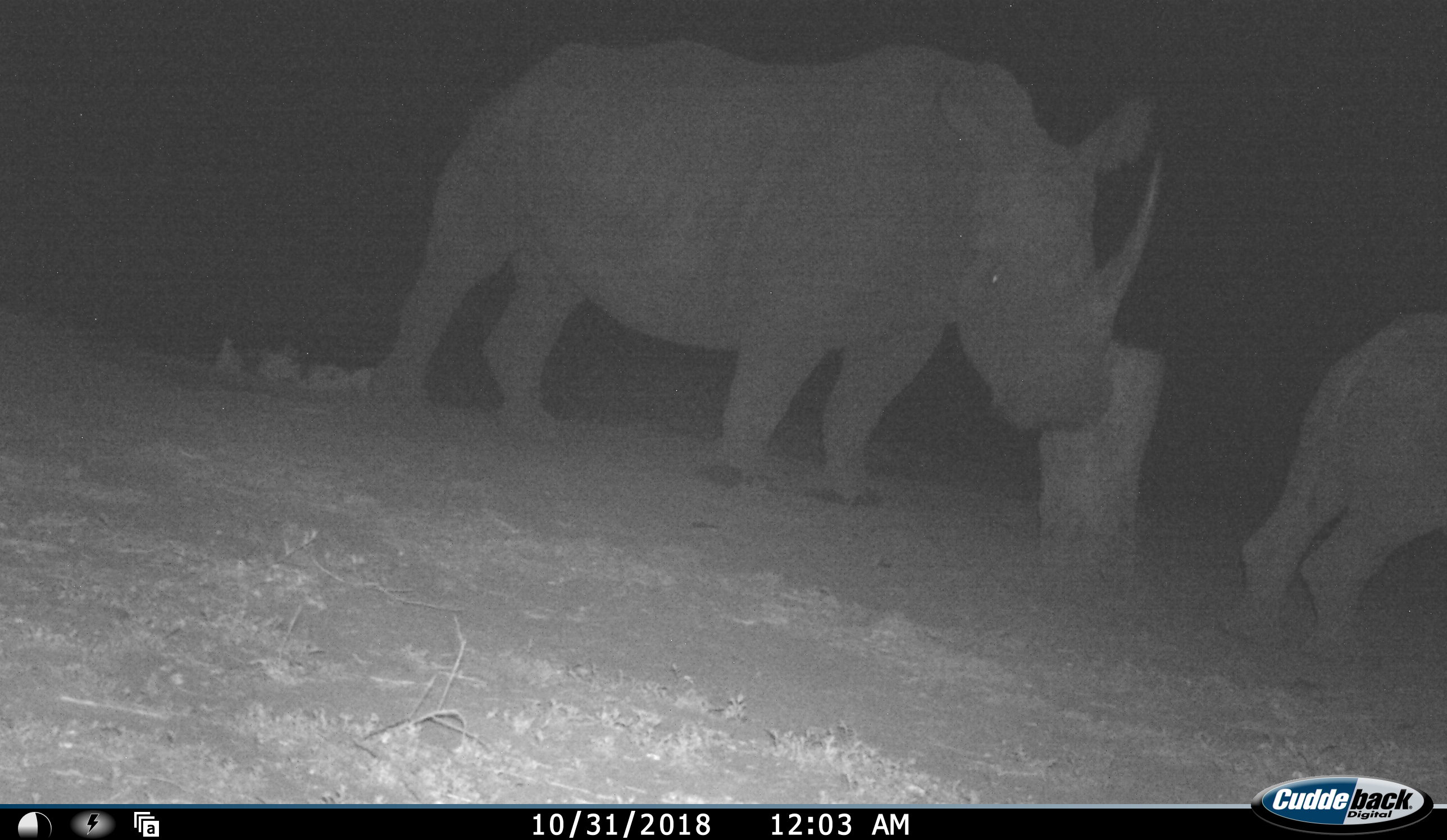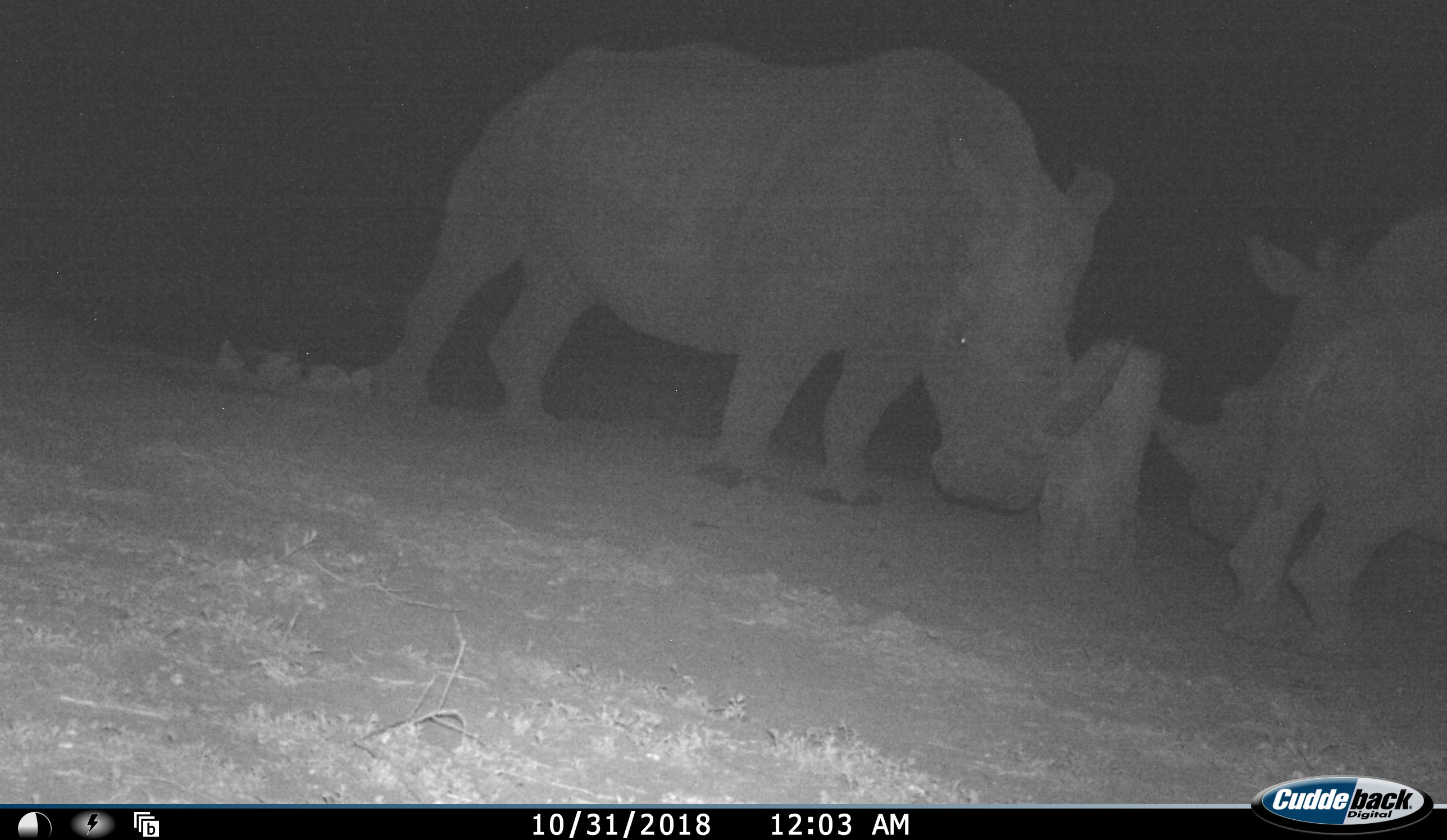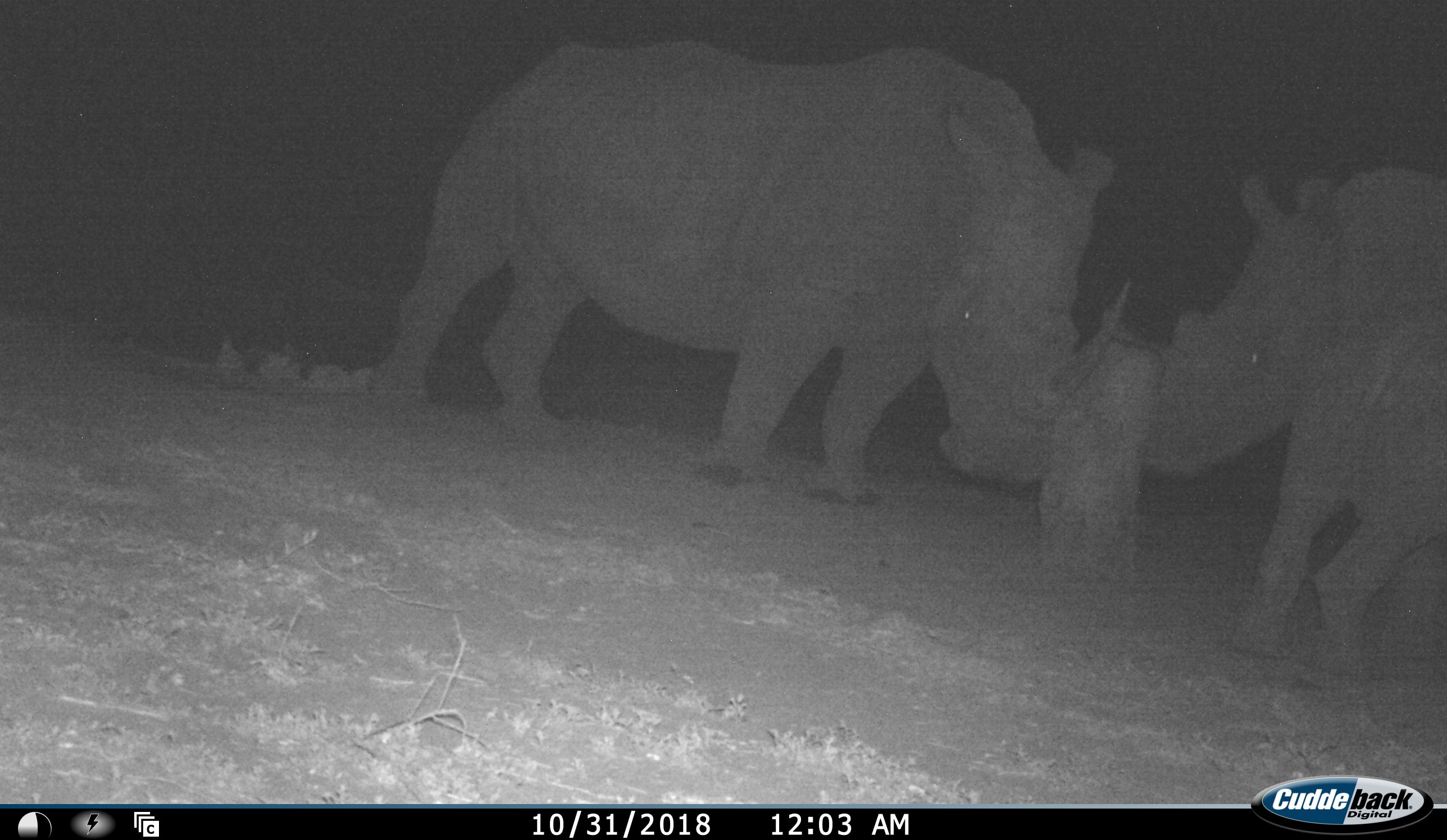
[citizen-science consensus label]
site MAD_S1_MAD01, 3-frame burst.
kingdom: Animalia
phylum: Chordata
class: Mammalia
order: Perissodactyla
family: Rhinocerotidae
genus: Ceratotherium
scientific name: Ceratotherium simum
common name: white rhinoceros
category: rhinoceroswhite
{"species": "rhinoceroswhite (white rhinoceros) (Ceratotherium simum)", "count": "3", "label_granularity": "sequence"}